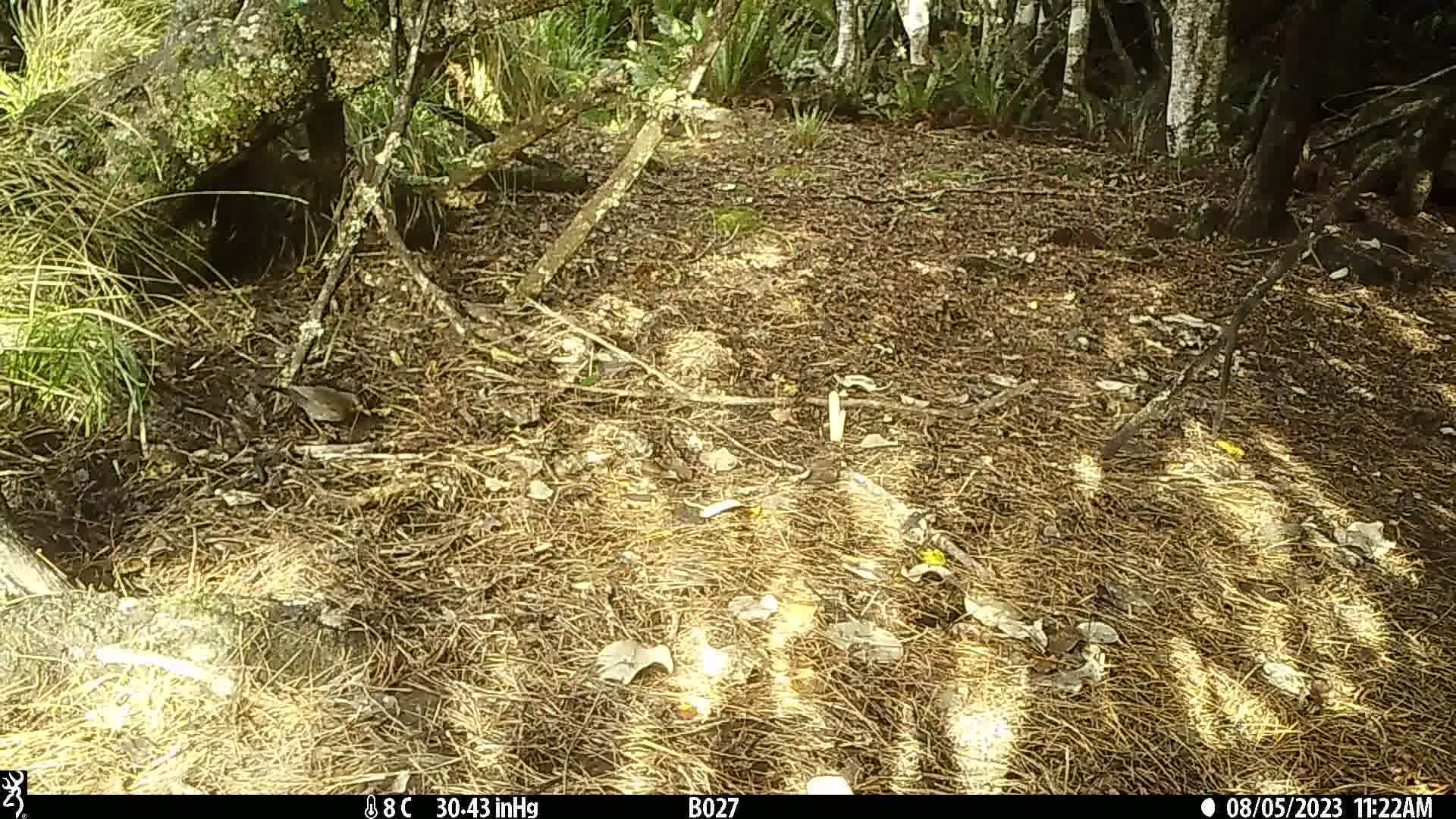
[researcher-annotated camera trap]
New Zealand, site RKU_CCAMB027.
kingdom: Animalia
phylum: Chordata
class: Aves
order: Passeriformes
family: Turdidae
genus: Turdus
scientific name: Turdus merula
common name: eurasian blackbird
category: blackbird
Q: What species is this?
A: Blackbird (eurasian blackbird) (Turdus merula).